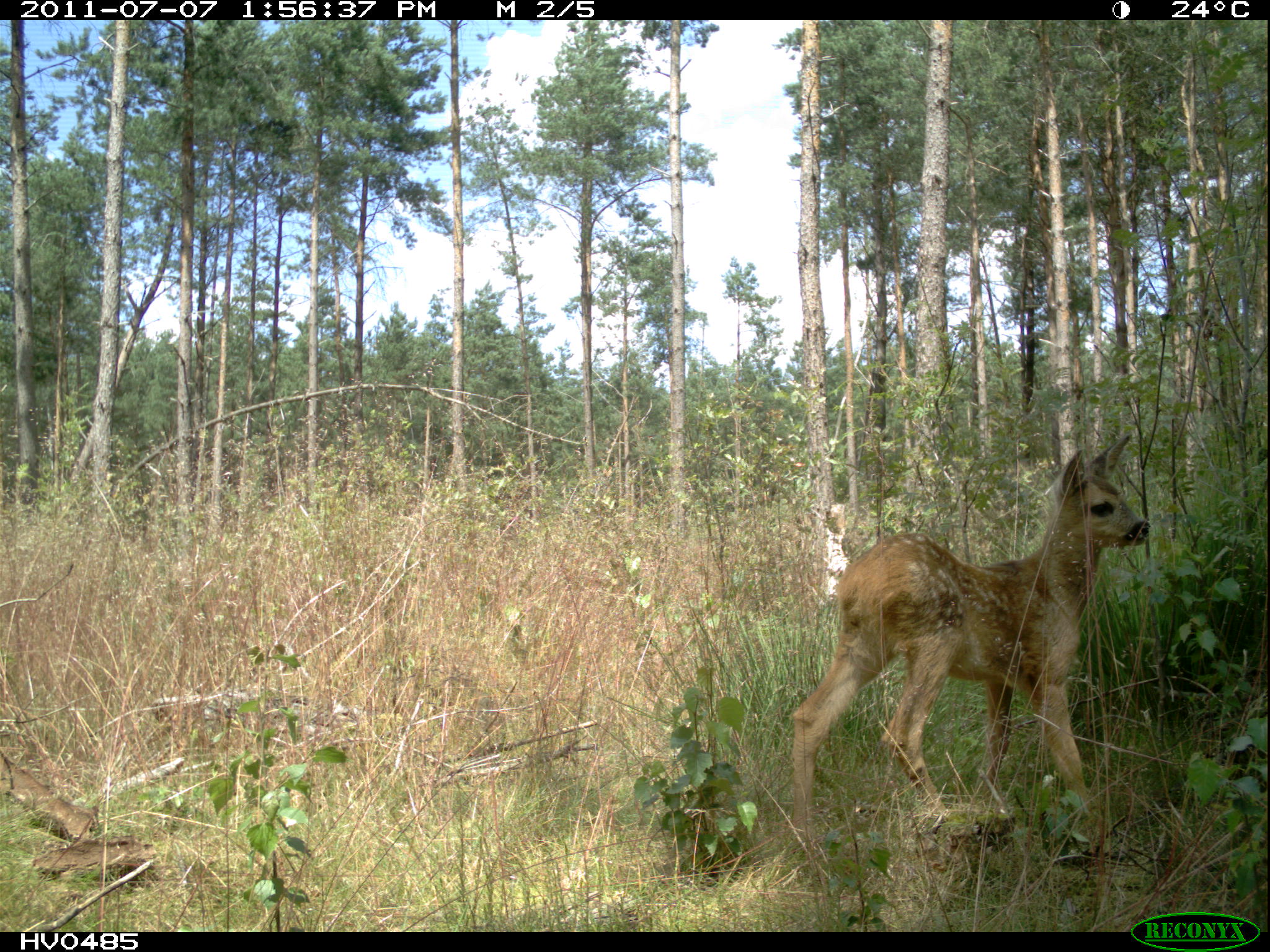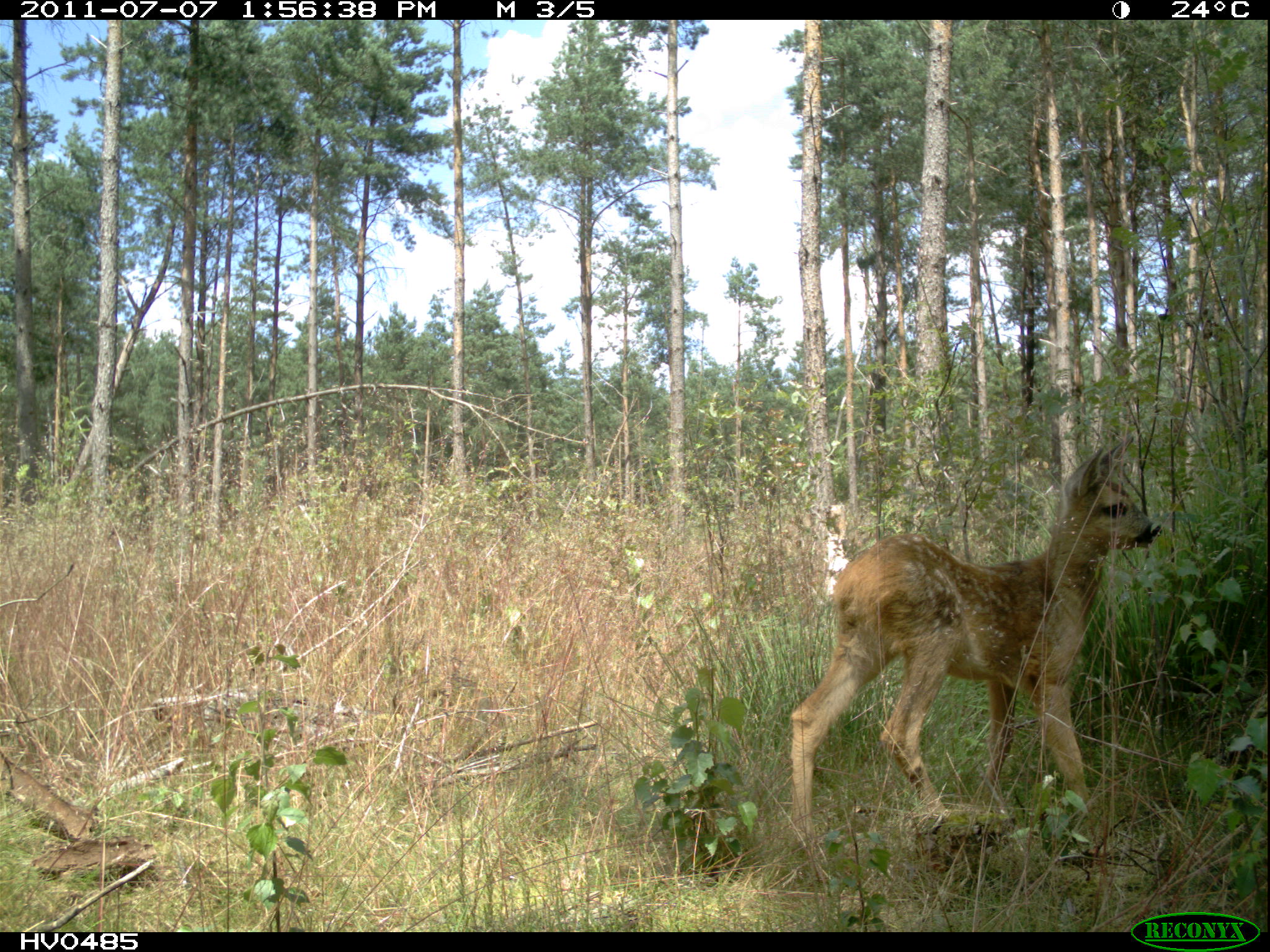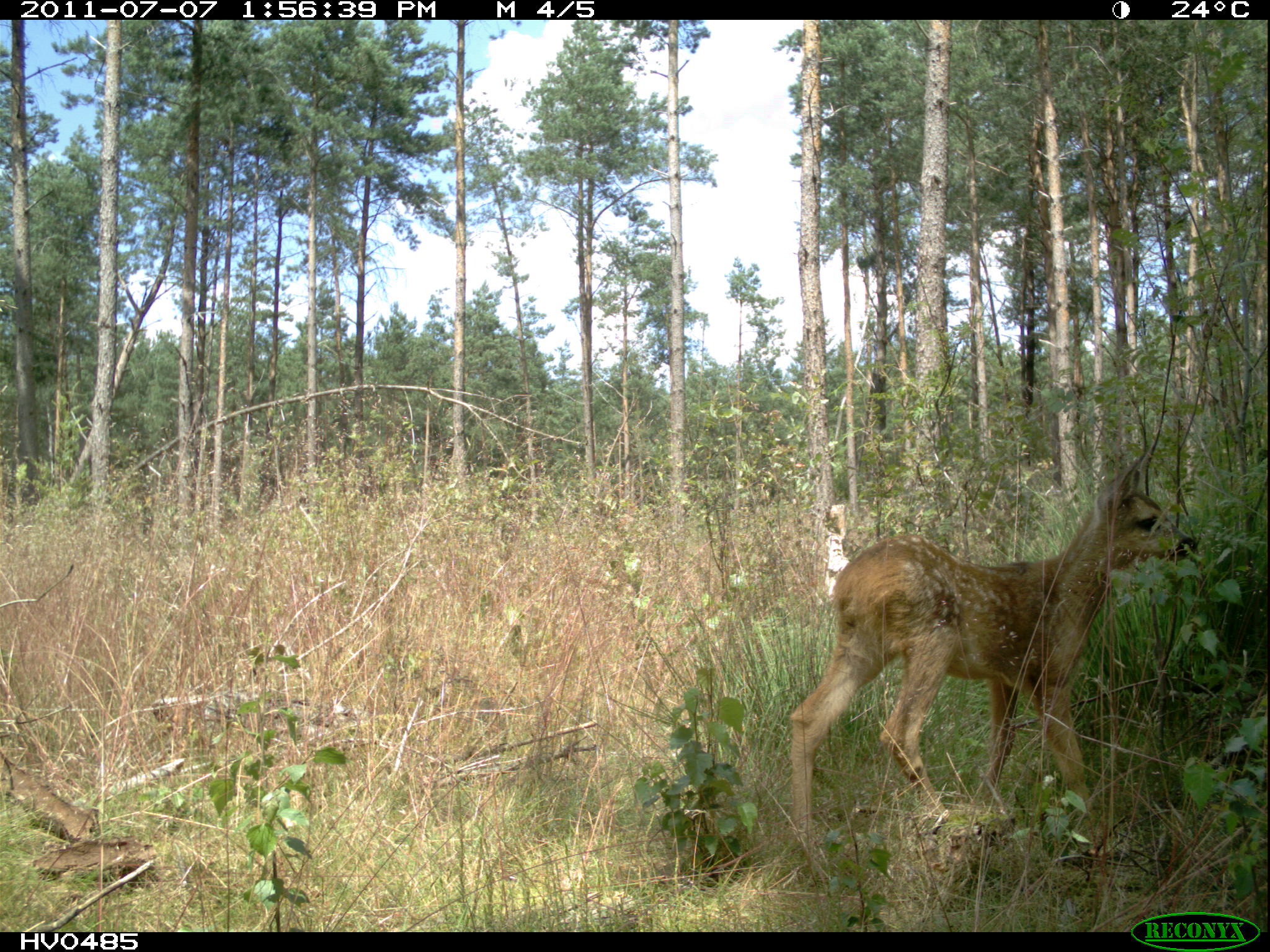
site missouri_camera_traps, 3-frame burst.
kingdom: Animalia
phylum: Chordata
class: Mammalia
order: Artiodactyla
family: Cervidae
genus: Capreolus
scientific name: Capreolus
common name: roe deer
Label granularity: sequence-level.